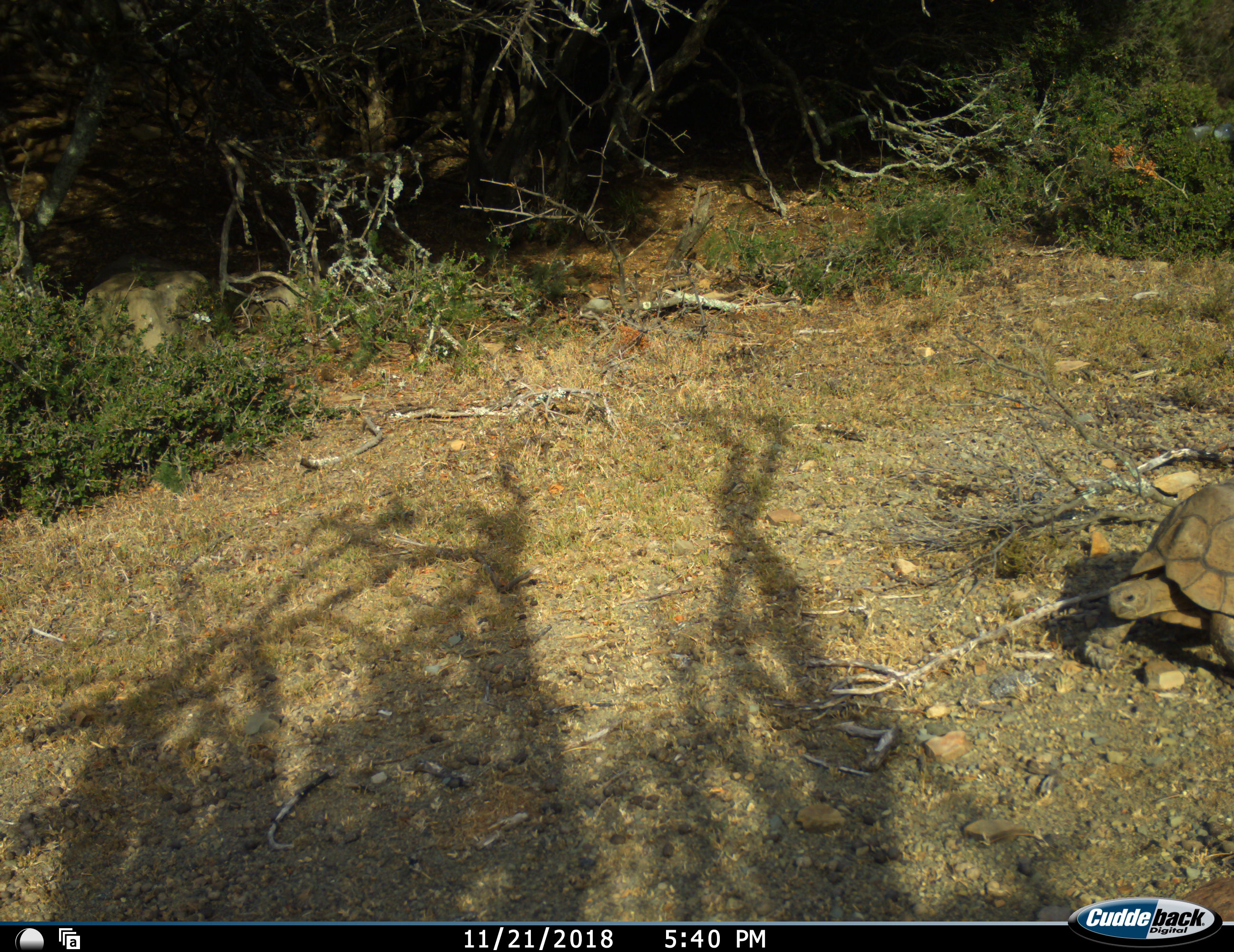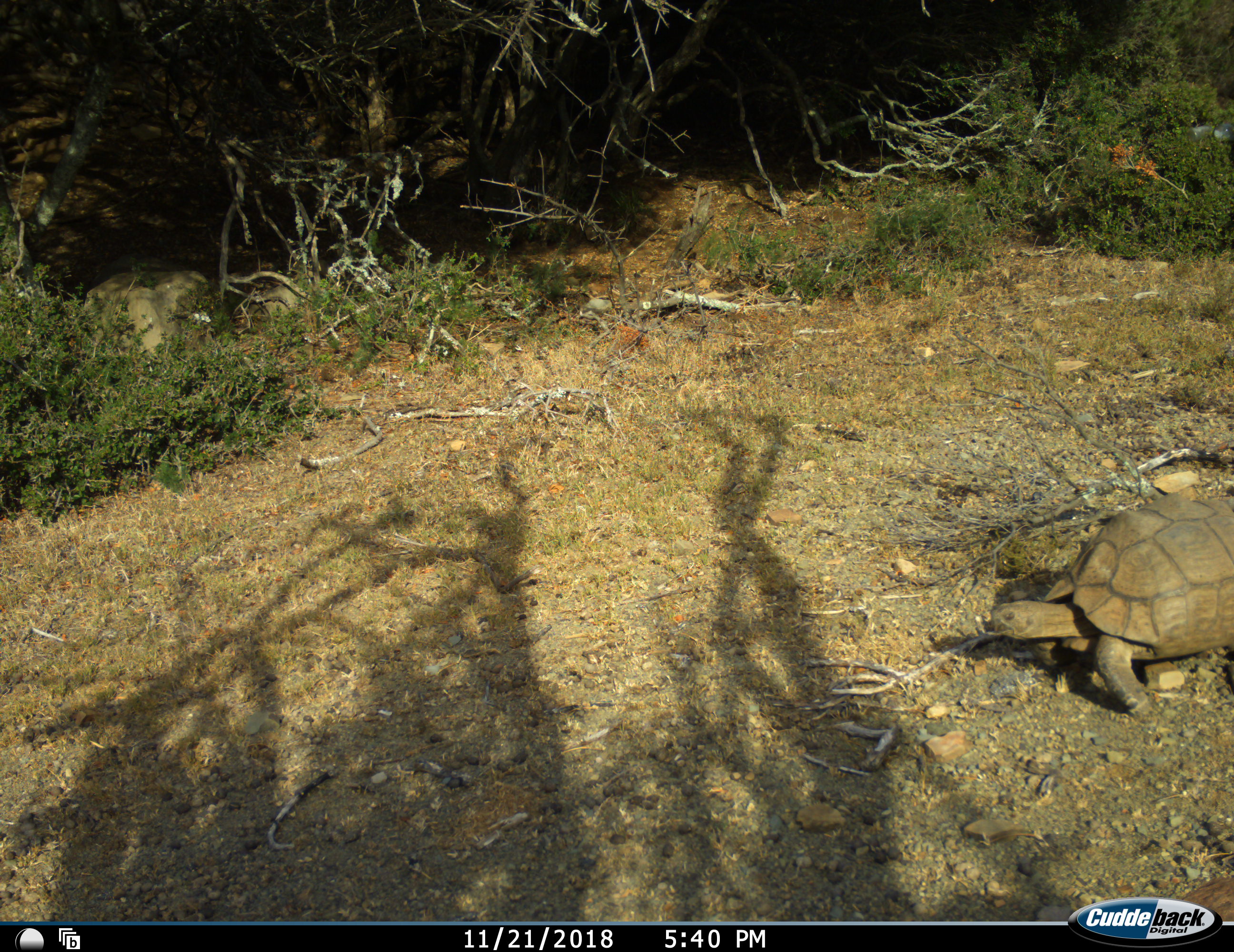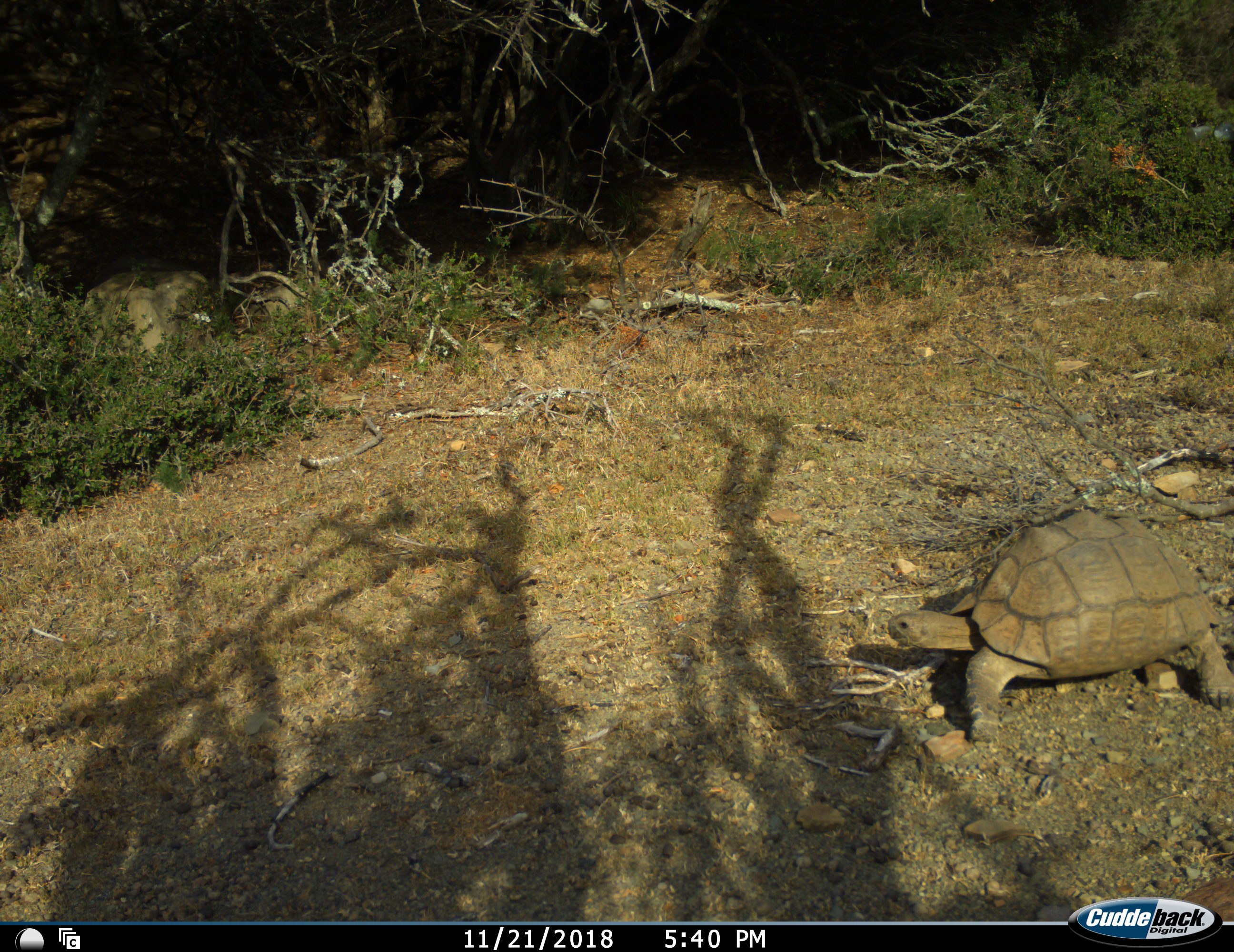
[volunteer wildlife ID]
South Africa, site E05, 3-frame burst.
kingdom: Animalia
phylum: Chordata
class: Reptilia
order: Testudines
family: Testudinidae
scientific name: Testudinidae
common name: tortoises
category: tortoise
Tortoise (tortoises) (Testudinidae), count 1. Behavior (volunteer vote fractions): standing 10%, resting 0%, moving 100%, interacting 0%. Young present (vote fraction): 0%. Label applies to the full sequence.